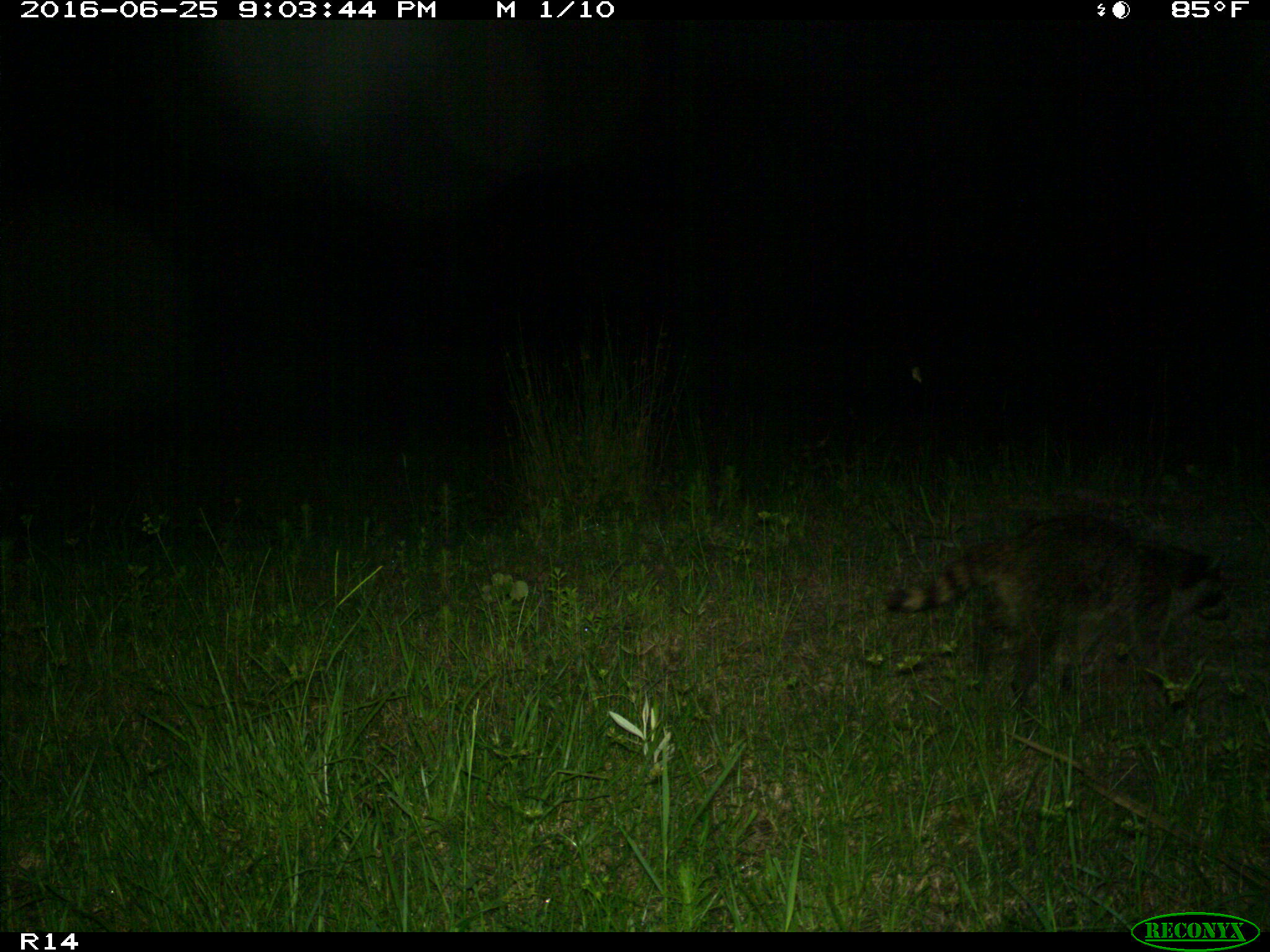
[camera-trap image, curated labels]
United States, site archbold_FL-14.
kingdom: Animalia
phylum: Chordata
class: Mammalia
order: Carnivora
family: Procyonidae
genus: Procyon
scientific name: Procyon lotor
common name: common raccoon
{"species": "Procyon lotor (common raccoon)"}